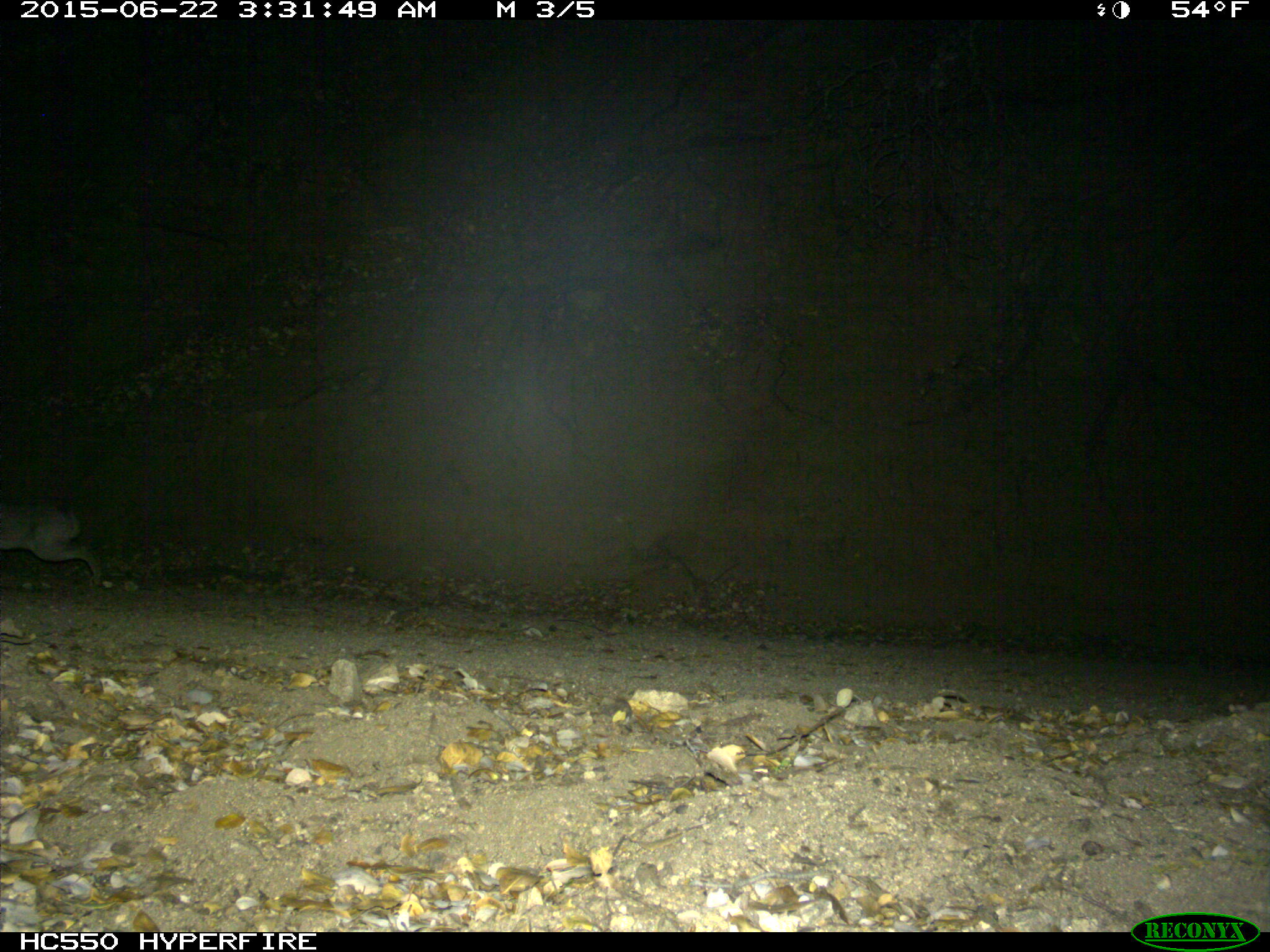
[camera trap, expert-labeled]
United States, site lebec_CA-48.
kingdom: Animalia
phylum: Chordata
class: Mammalia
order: Lagomorpha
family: Leporidae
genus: Lepus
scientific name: Lepus californicus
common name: black-tailed jackrabbit